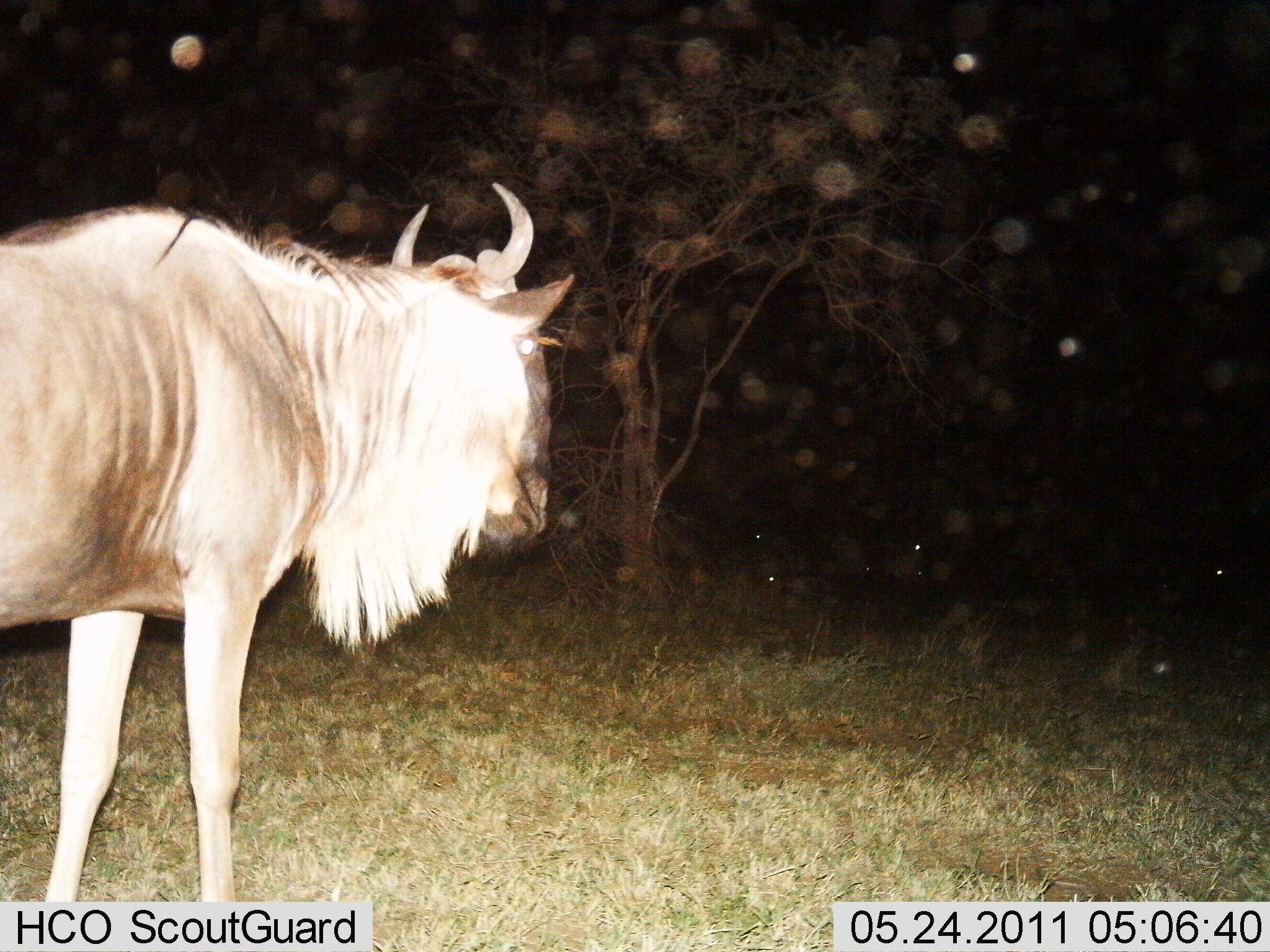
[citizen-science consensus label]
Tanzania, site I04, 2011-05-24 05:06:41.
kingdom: Animalia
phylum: Chordata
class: Mammalia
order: Artiodactyla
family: Bovidae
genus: Connochaetes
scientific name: Connochaetes taurinus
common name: blue wildebeest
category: wildebeest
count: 1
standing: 91%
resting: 0%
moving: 9%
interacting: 0%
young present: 0%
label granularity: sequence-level